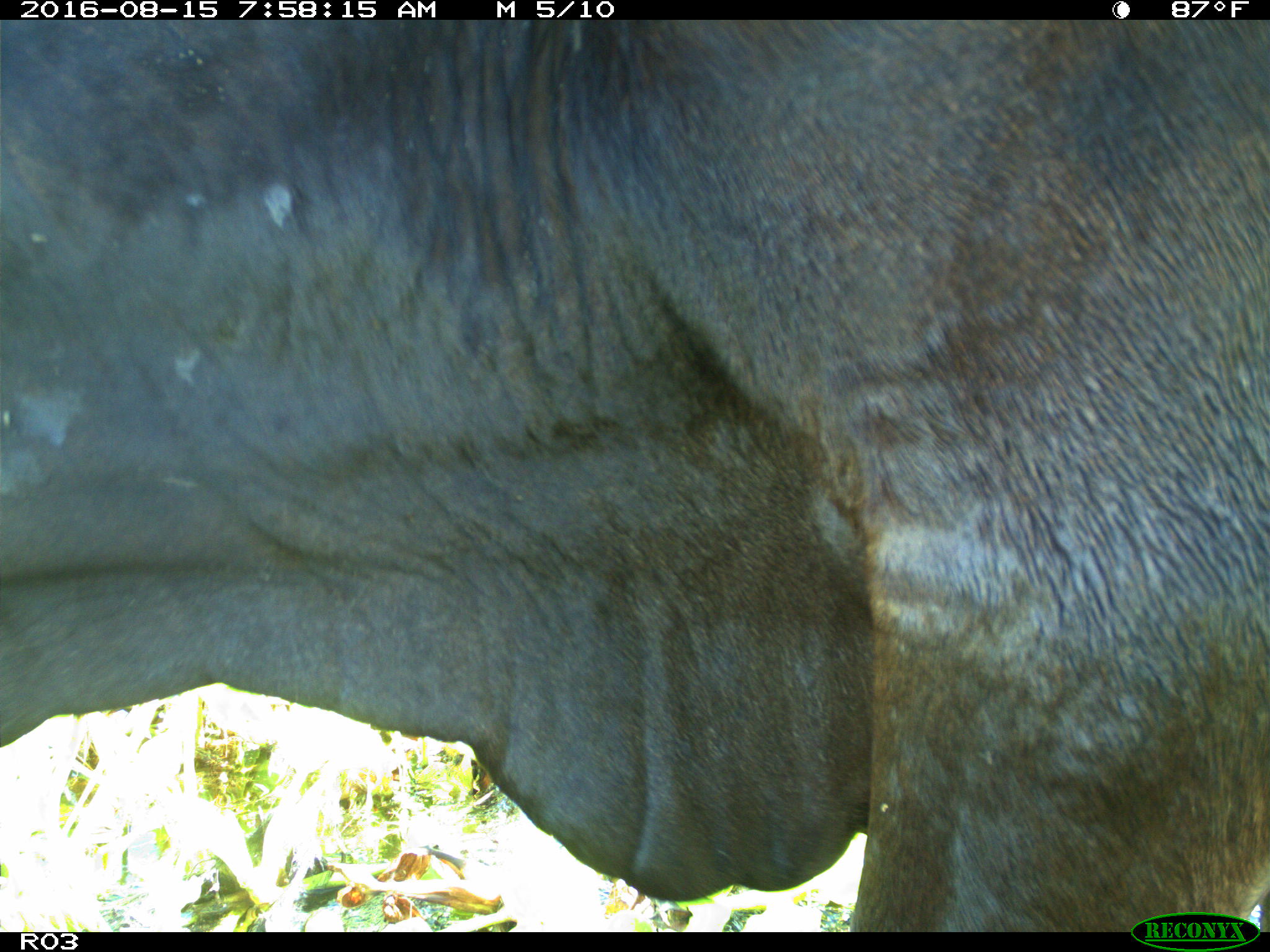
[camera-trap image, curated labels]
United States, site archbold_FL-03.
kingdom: Animalia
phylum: Chordata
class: Mammalia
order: Artiodactyla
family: Bovidae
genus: Bos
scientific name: Bos taurus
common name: domestic cow